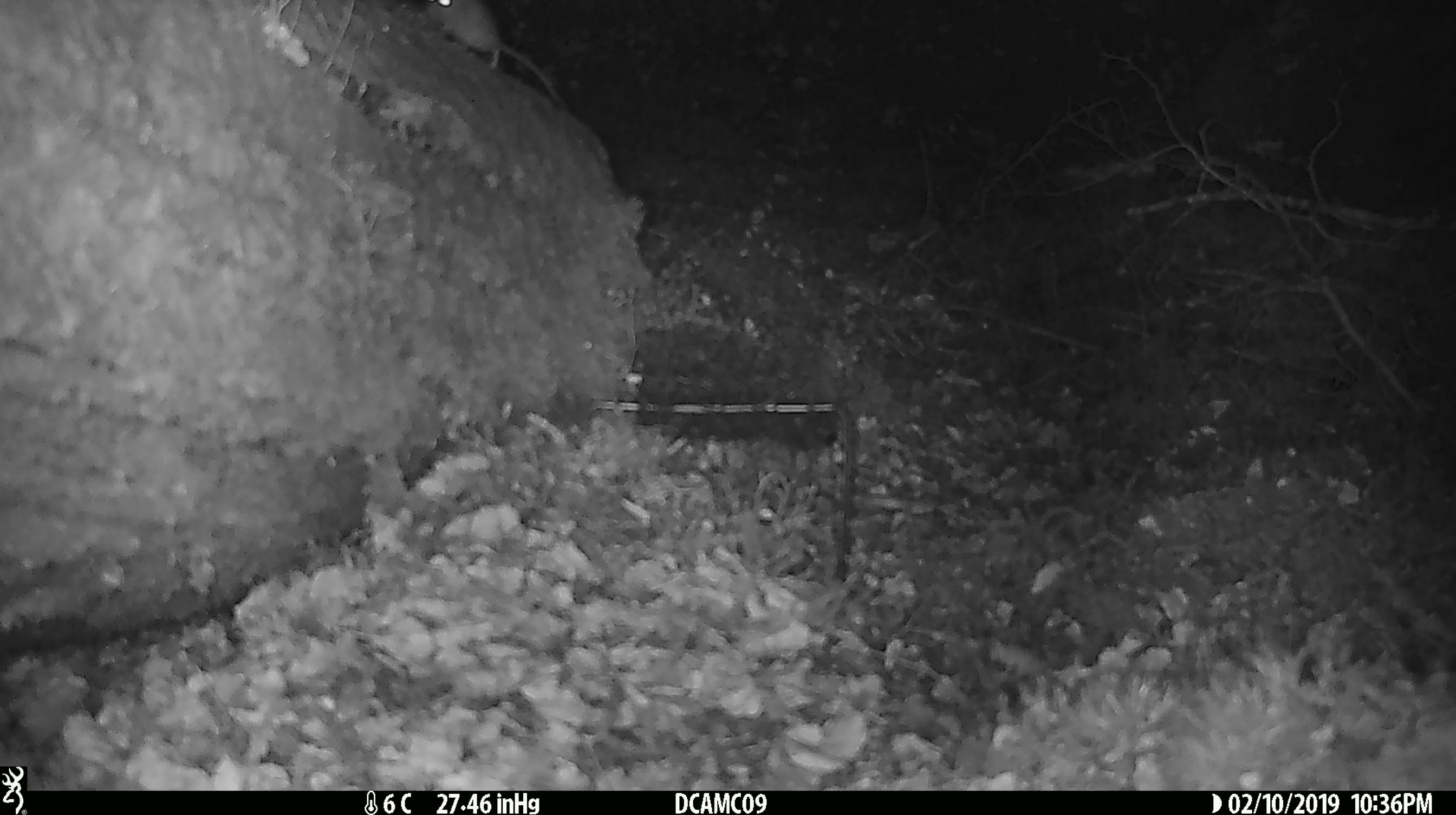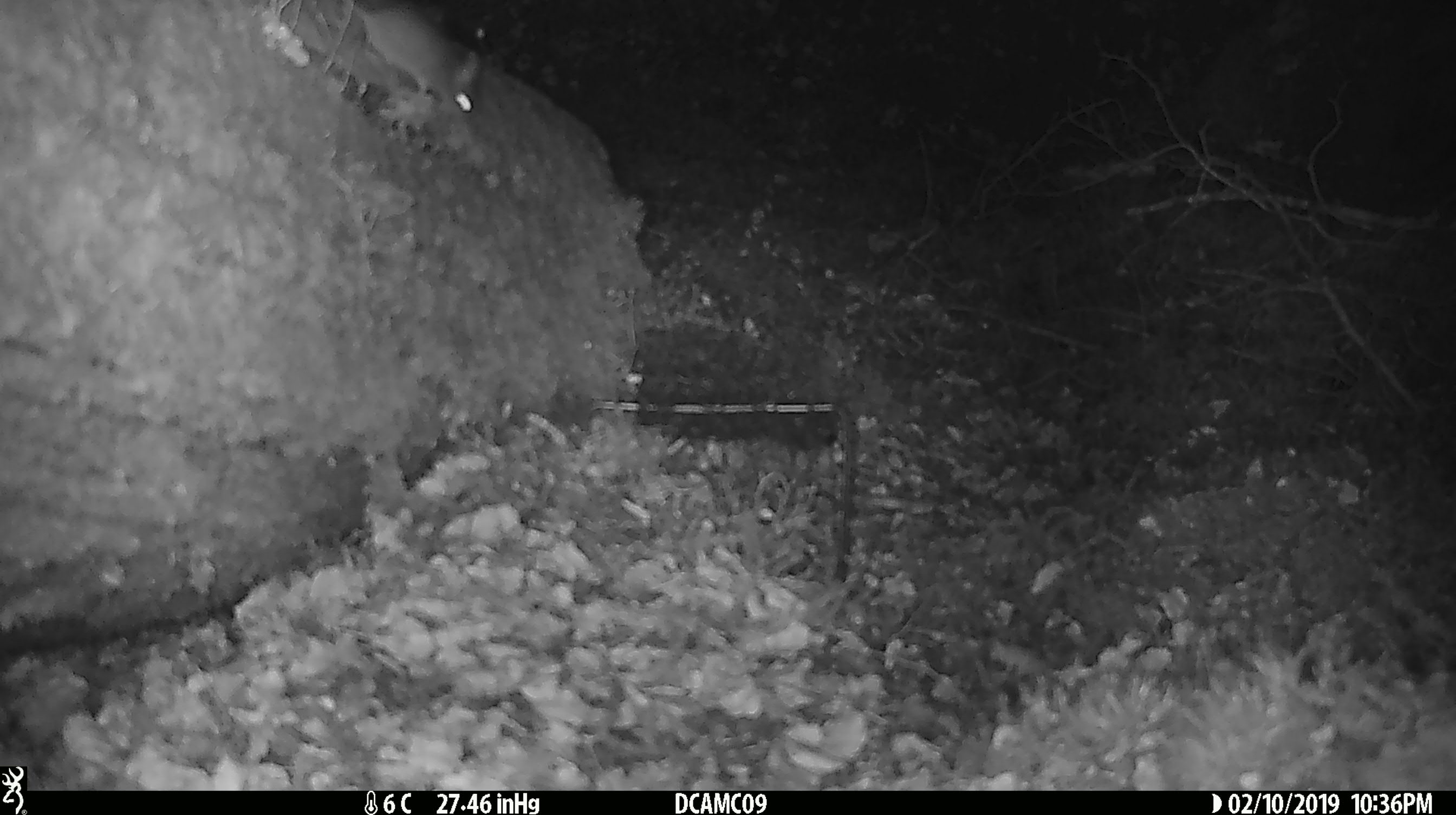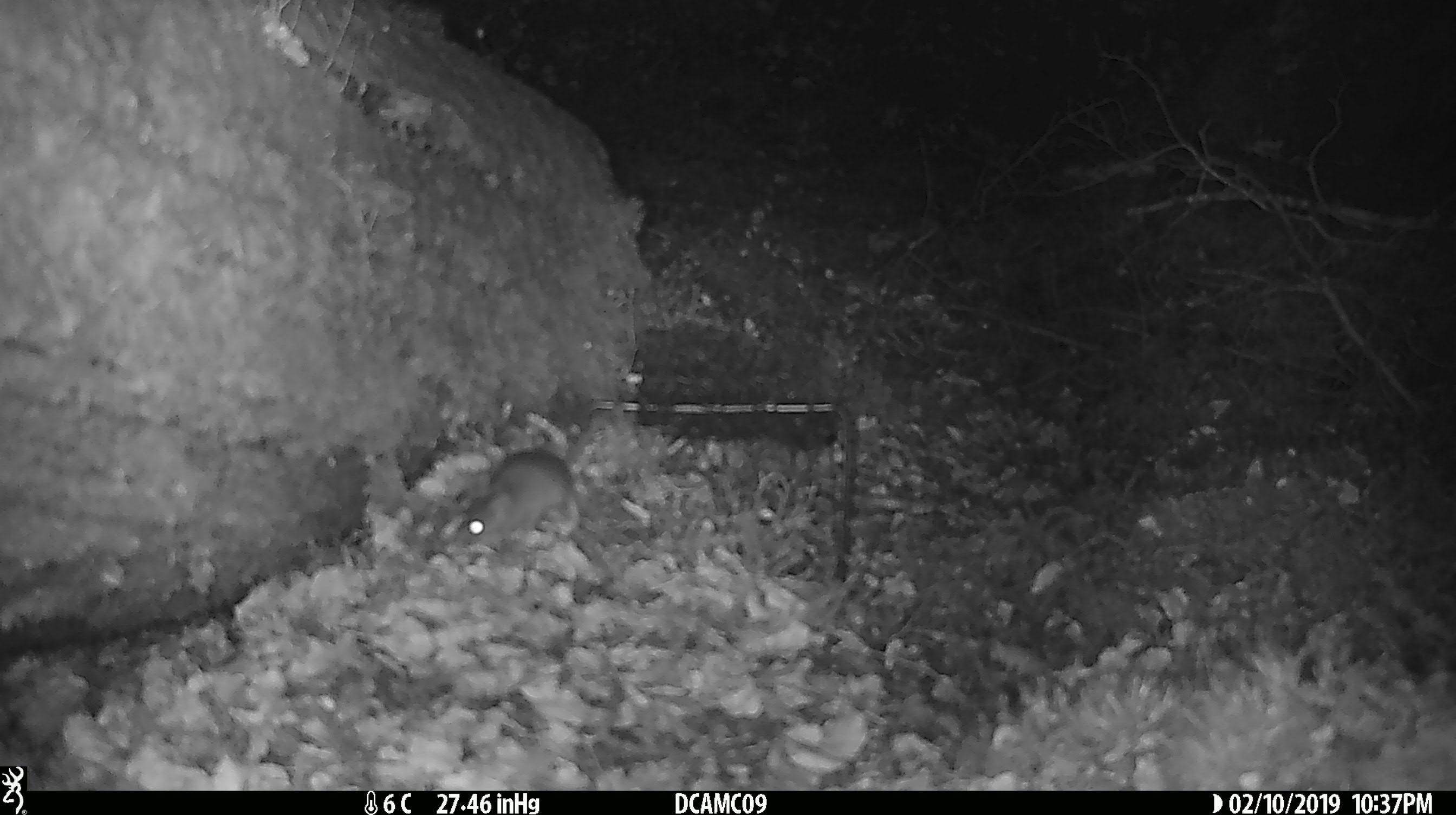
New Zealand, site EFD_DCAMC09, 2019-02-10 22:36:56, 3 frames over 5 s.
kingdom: Animalia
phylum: Chordata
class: Mammalia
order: Rodentia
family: Muridae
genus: Mus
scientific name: Mus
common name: mouse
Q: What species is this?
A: Mouse (Mus).